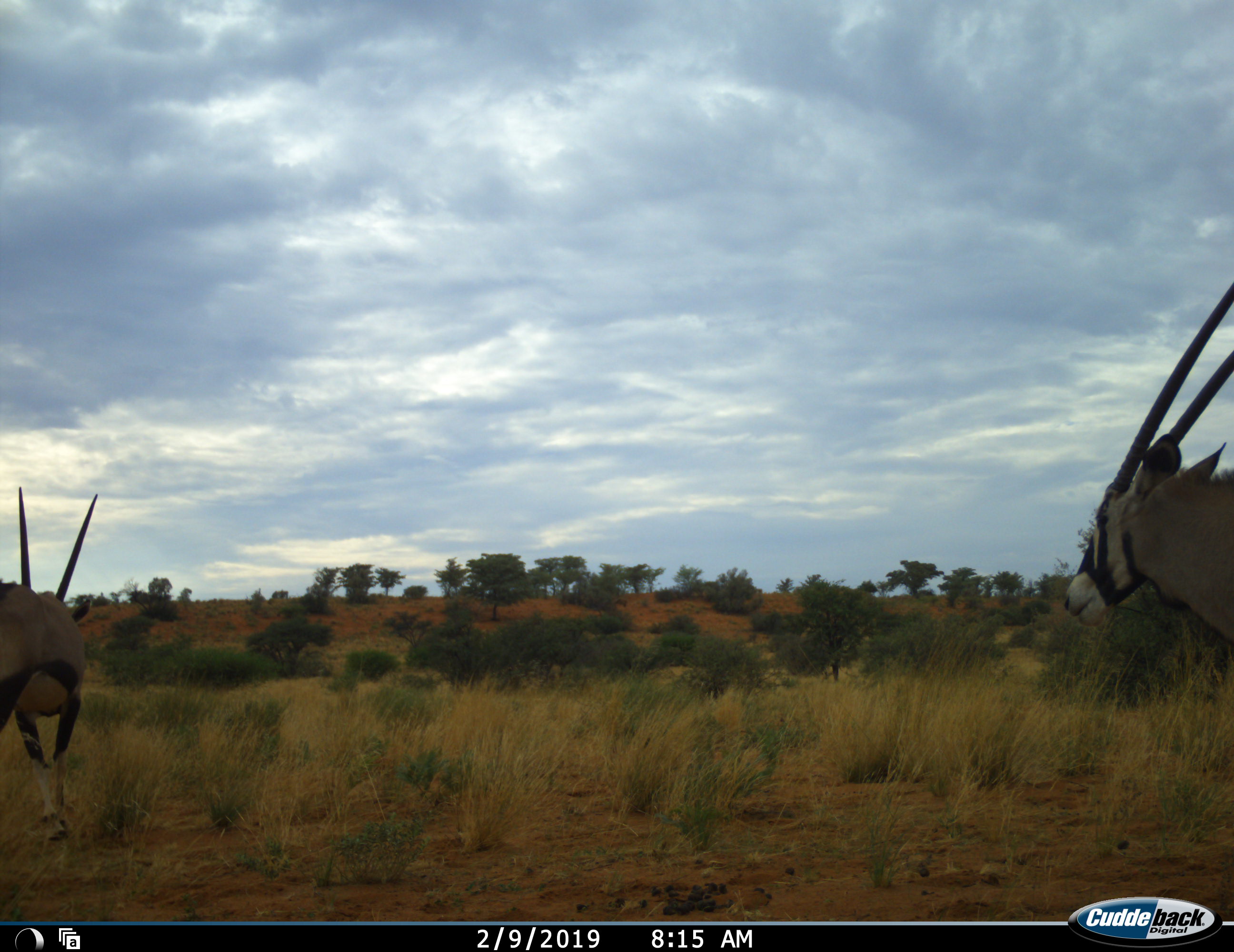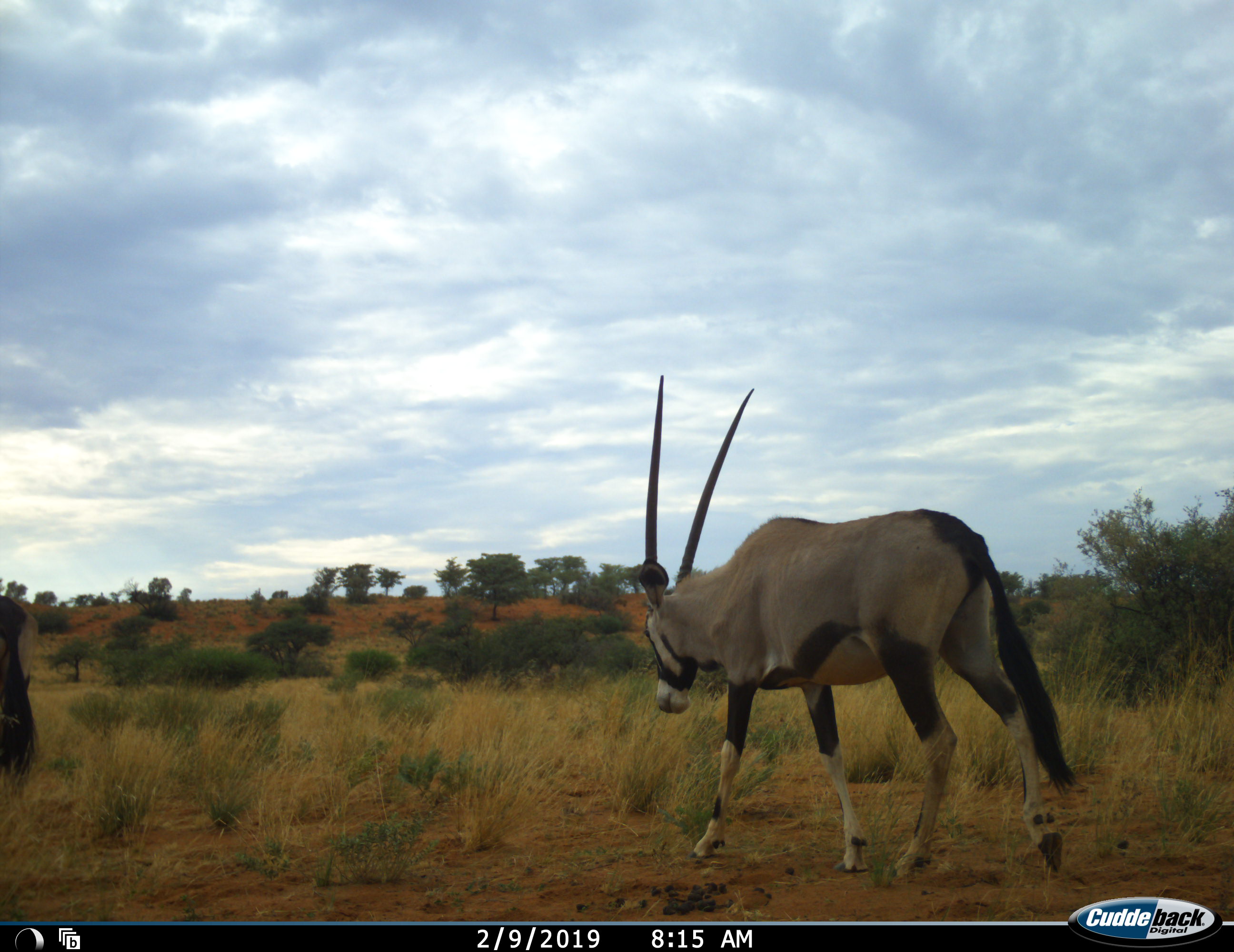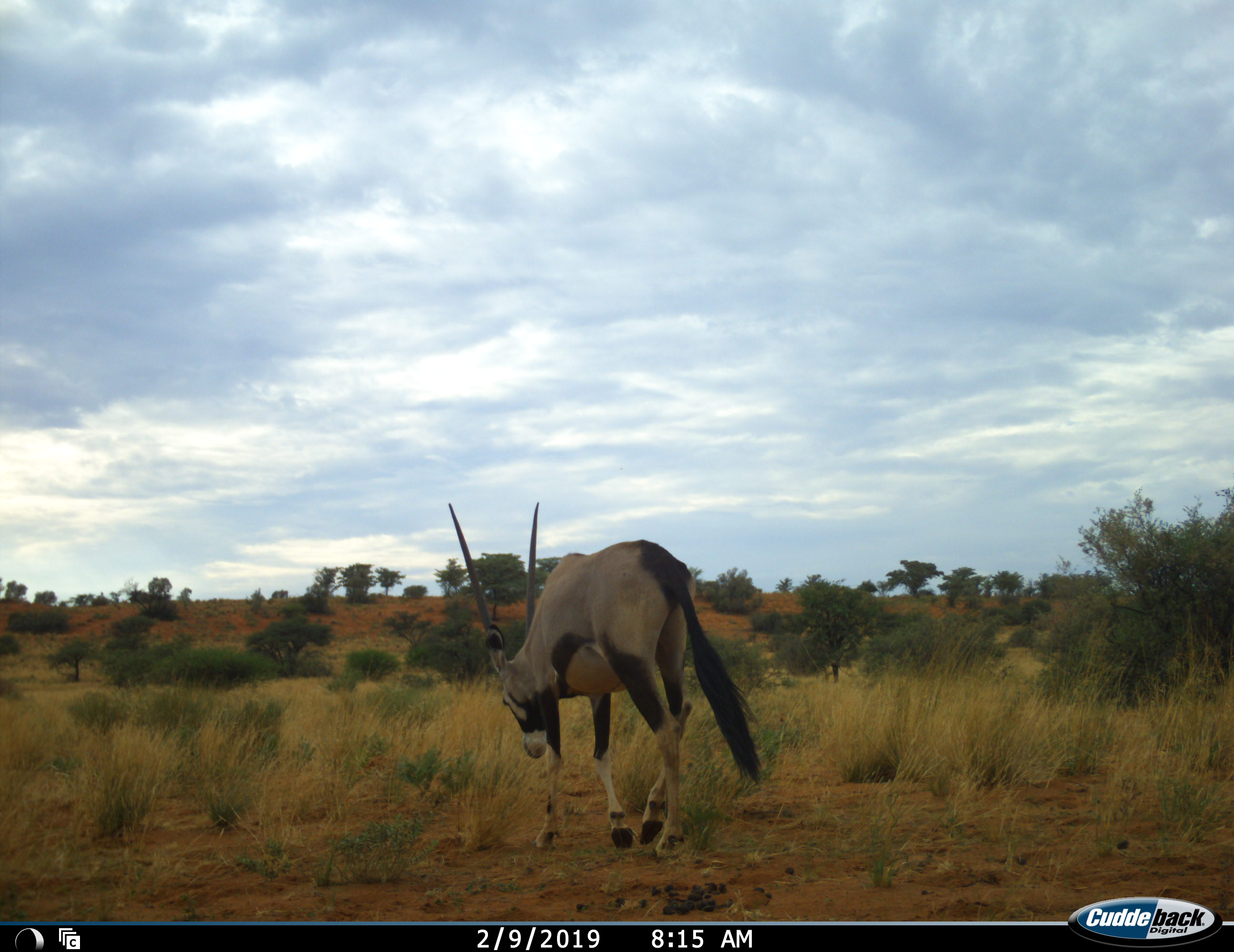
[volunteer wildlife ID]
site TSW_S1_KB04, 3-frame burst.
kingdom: Animalia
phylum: Chordata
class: Mammalia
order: Artiodactyla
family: Bovidae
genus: Oryx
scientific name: Oryx gazella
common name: gemsbok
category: oryx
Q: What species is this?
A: Oryx (gemsbok) (Oryx gazella).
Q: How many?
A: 2.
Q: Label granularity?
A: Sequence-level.